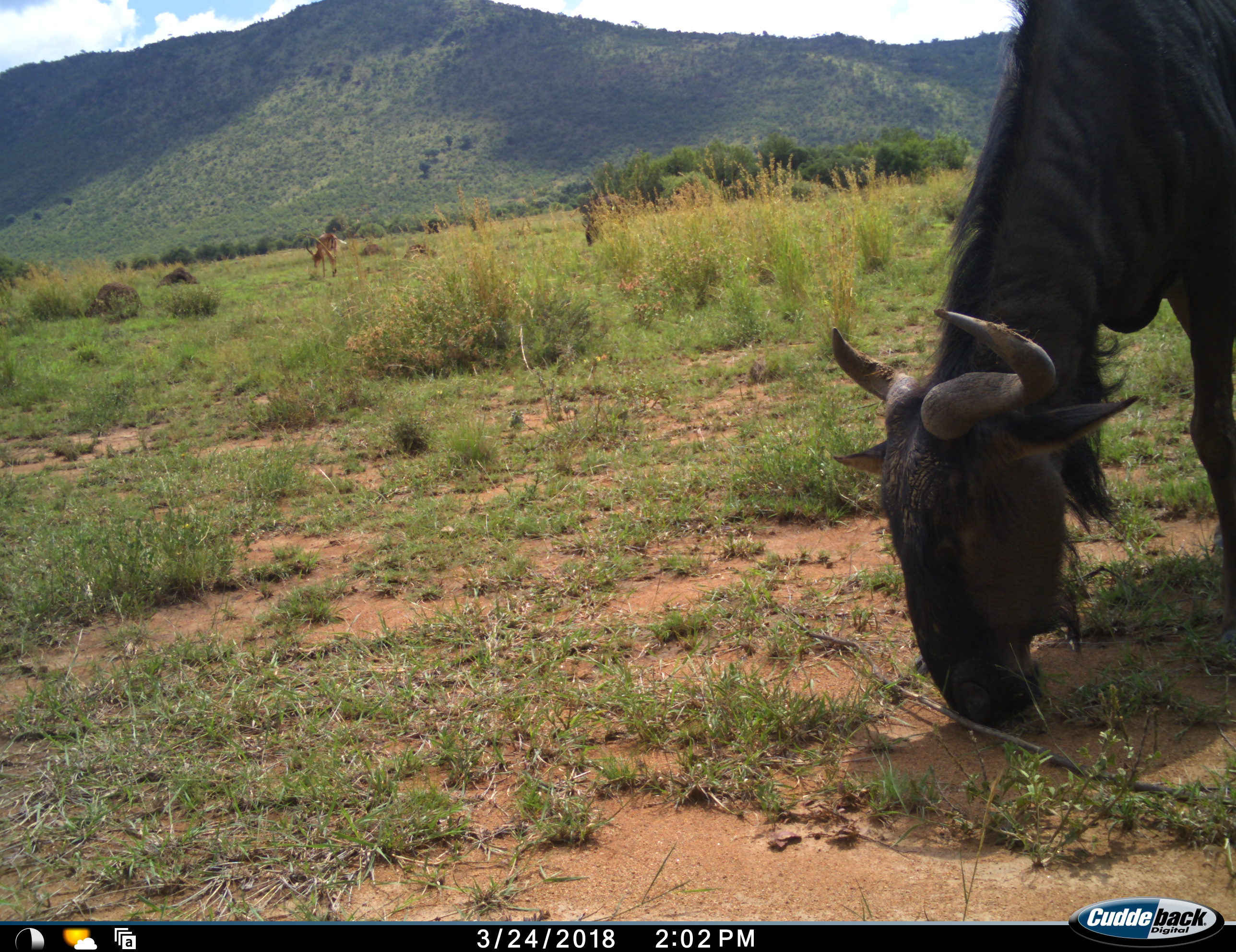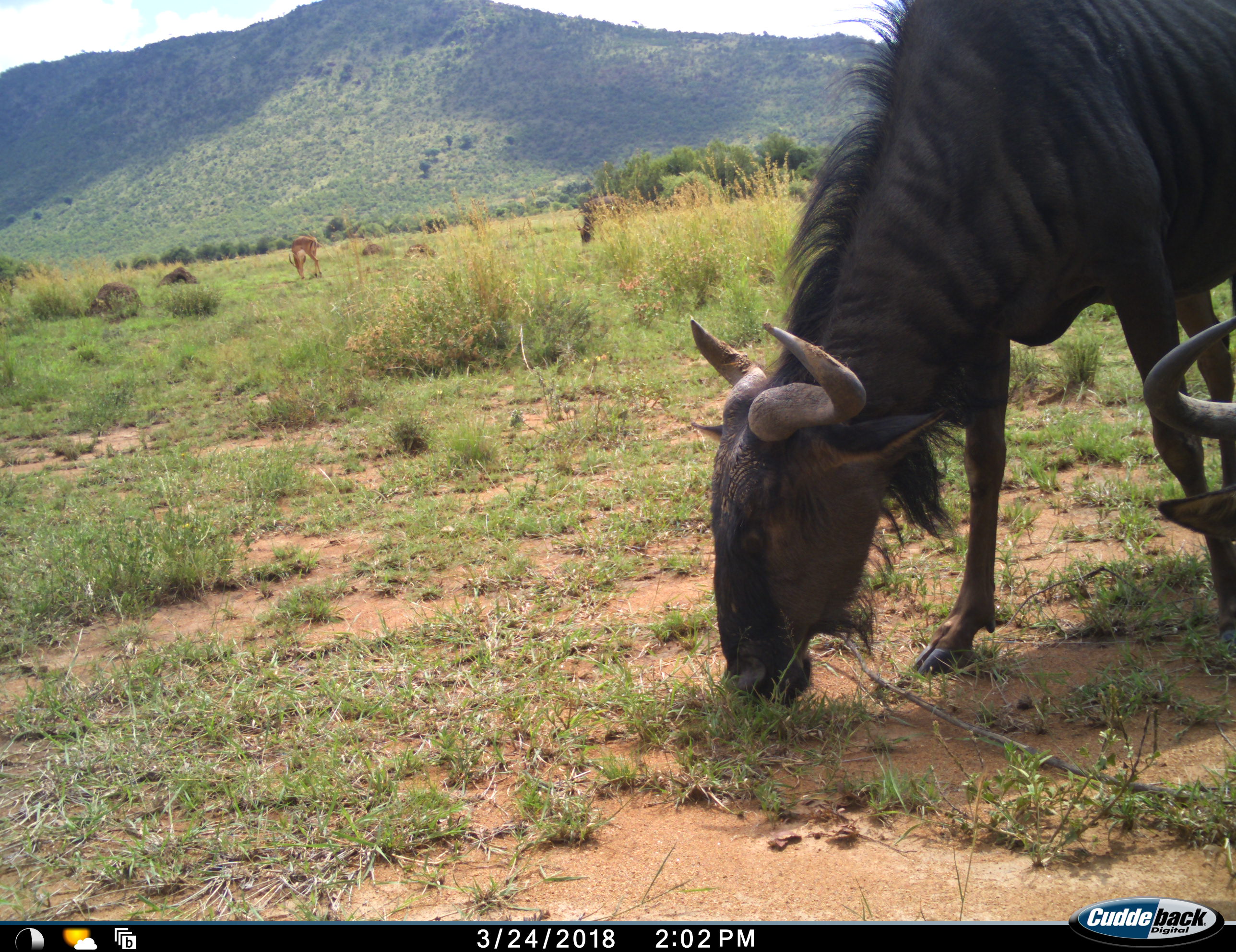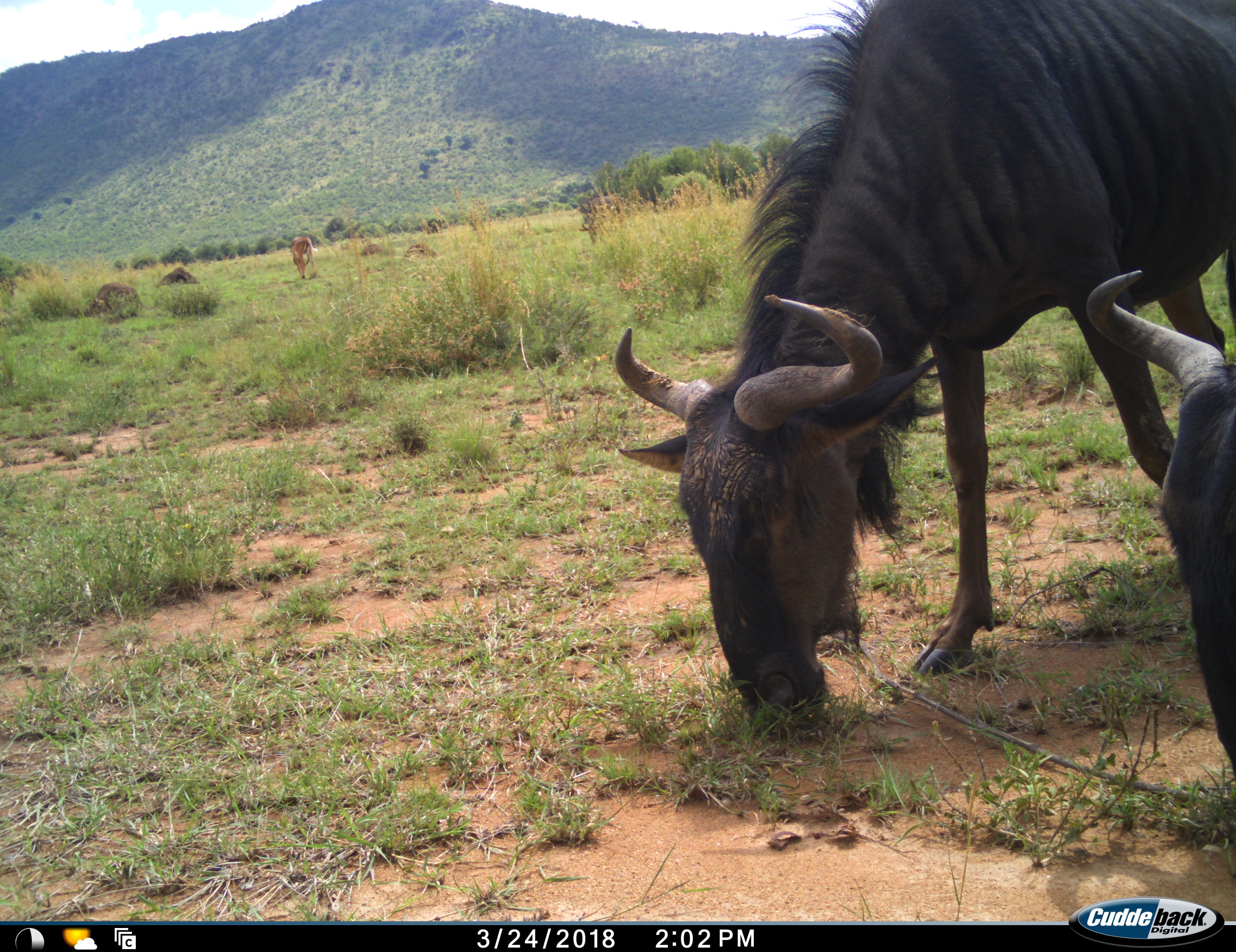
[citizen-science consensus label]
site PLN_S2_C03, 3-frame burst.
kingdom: Animalia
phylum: Chordata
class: Mammalia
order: Artiodactyla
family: Bovidae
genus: Aepyceros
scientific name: Aepyceros melampus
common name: impala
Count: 1.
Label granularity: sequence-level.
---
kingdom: Animalia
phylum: Chordata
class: Mammalia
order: Artiodactyla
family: Bovidae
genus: Connochaetes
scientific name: Connochaetes taurinus taurinus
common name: blue wildebeest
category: wildebeestblue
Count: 2.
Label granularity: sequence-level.